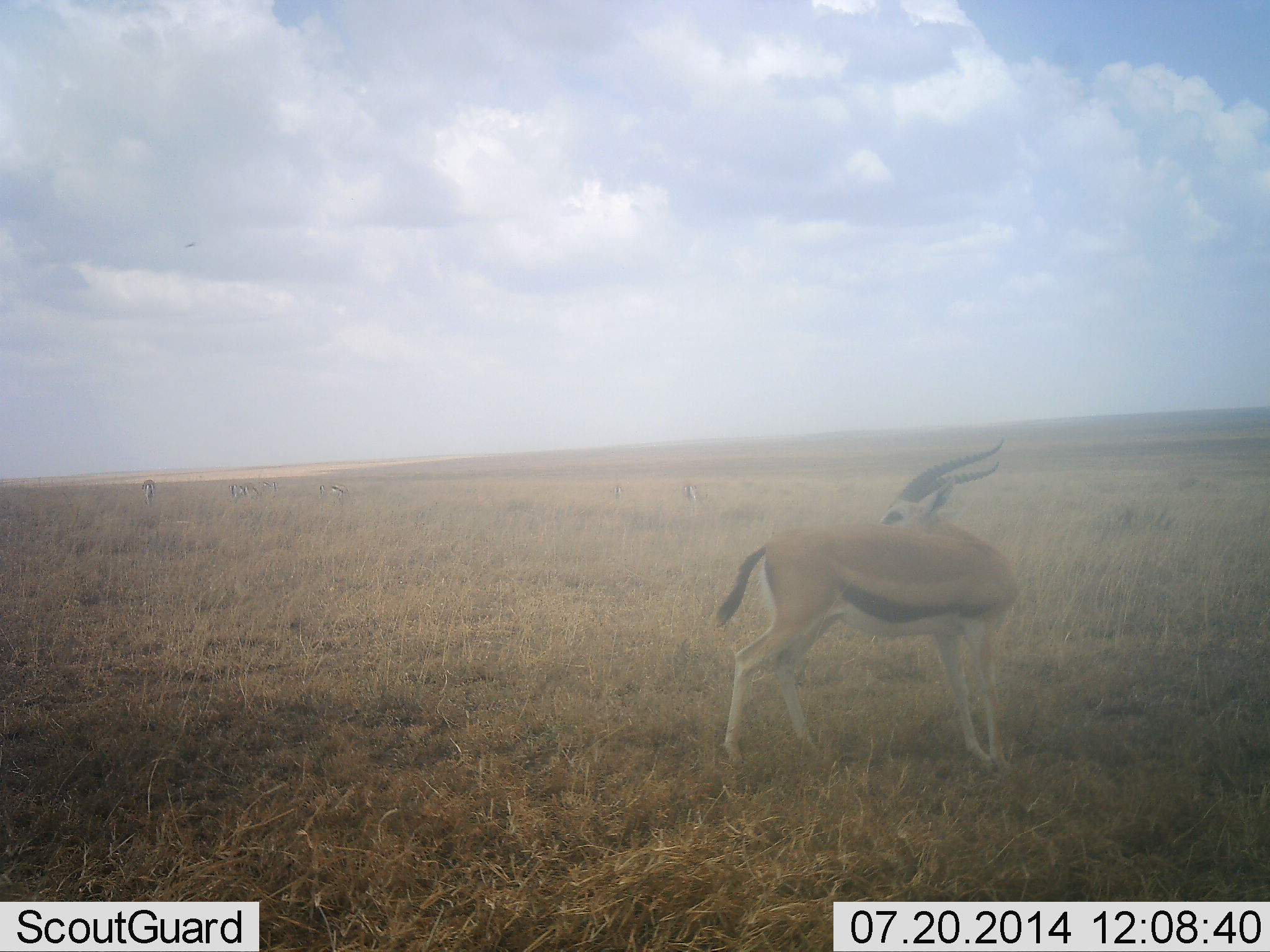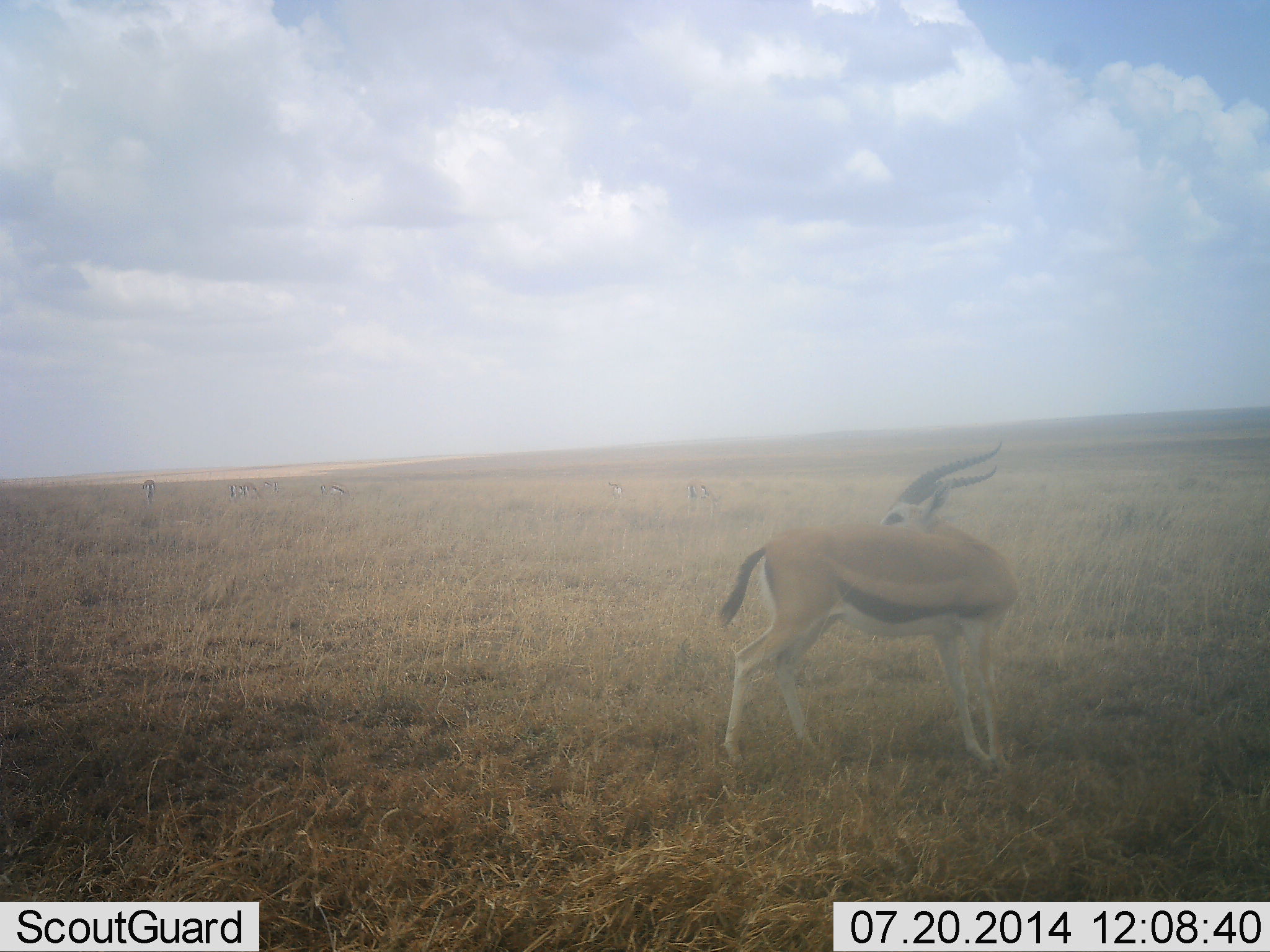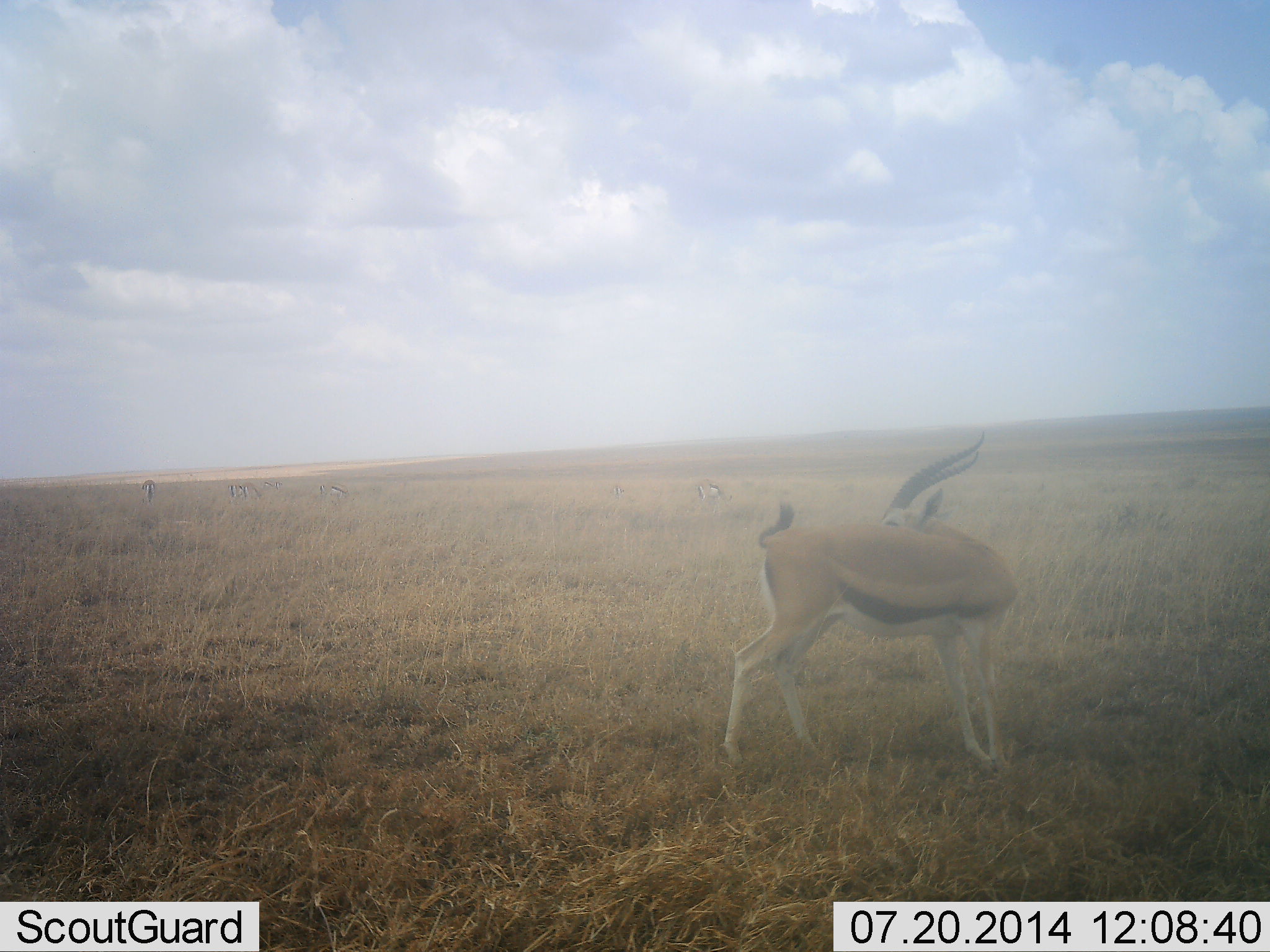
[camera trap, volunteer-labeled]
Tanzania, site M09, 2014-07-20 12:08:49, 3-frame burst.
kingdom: Animalia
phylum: Chordata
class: Mammalia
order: Artiodactyla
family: Bovidae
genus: Eudorcas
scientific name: Eudorcas thomsonii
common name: thomson's gazelle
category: gazellethomsons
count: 4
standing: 80%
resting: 10%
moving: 20%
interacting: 10%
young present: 0%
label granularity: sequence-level